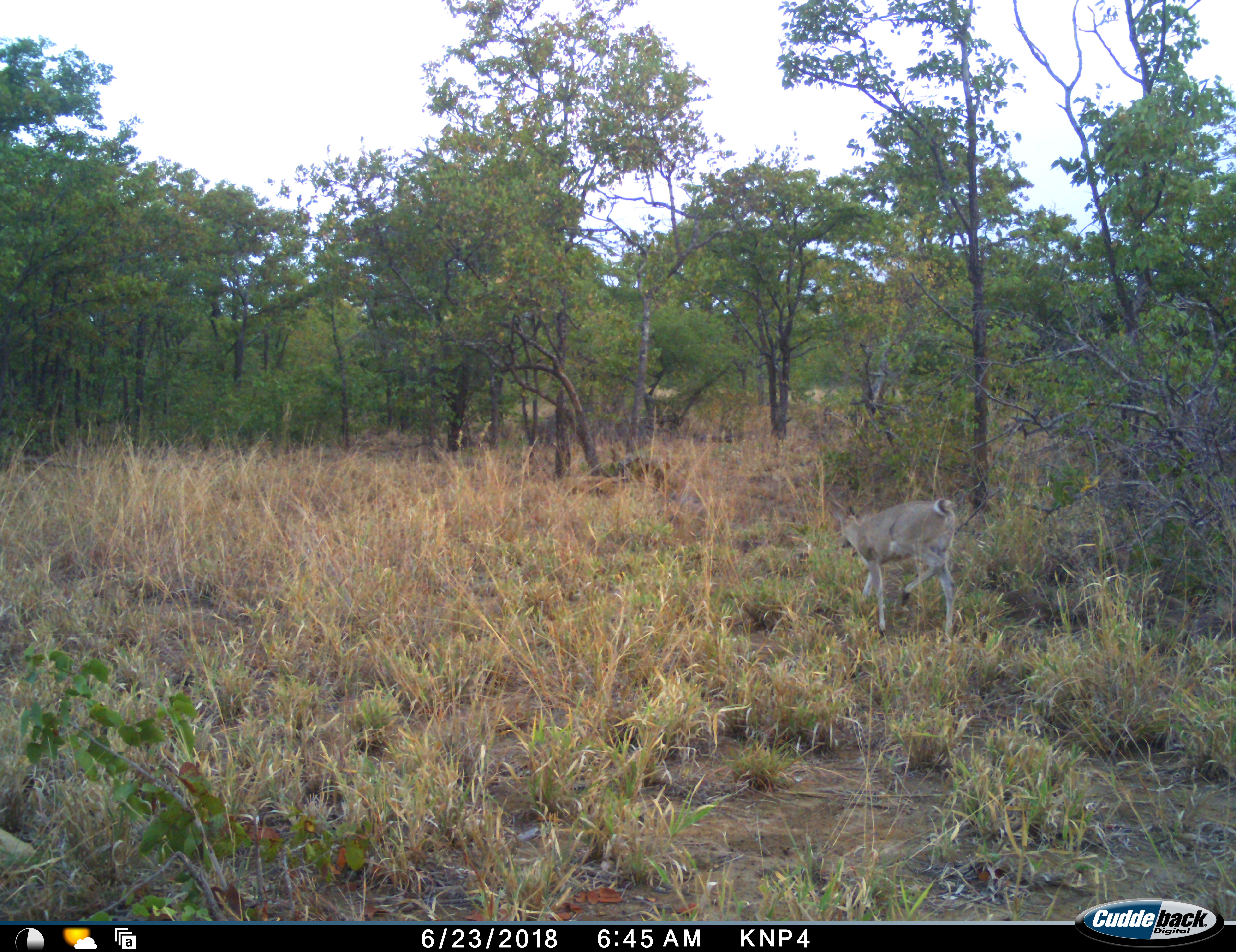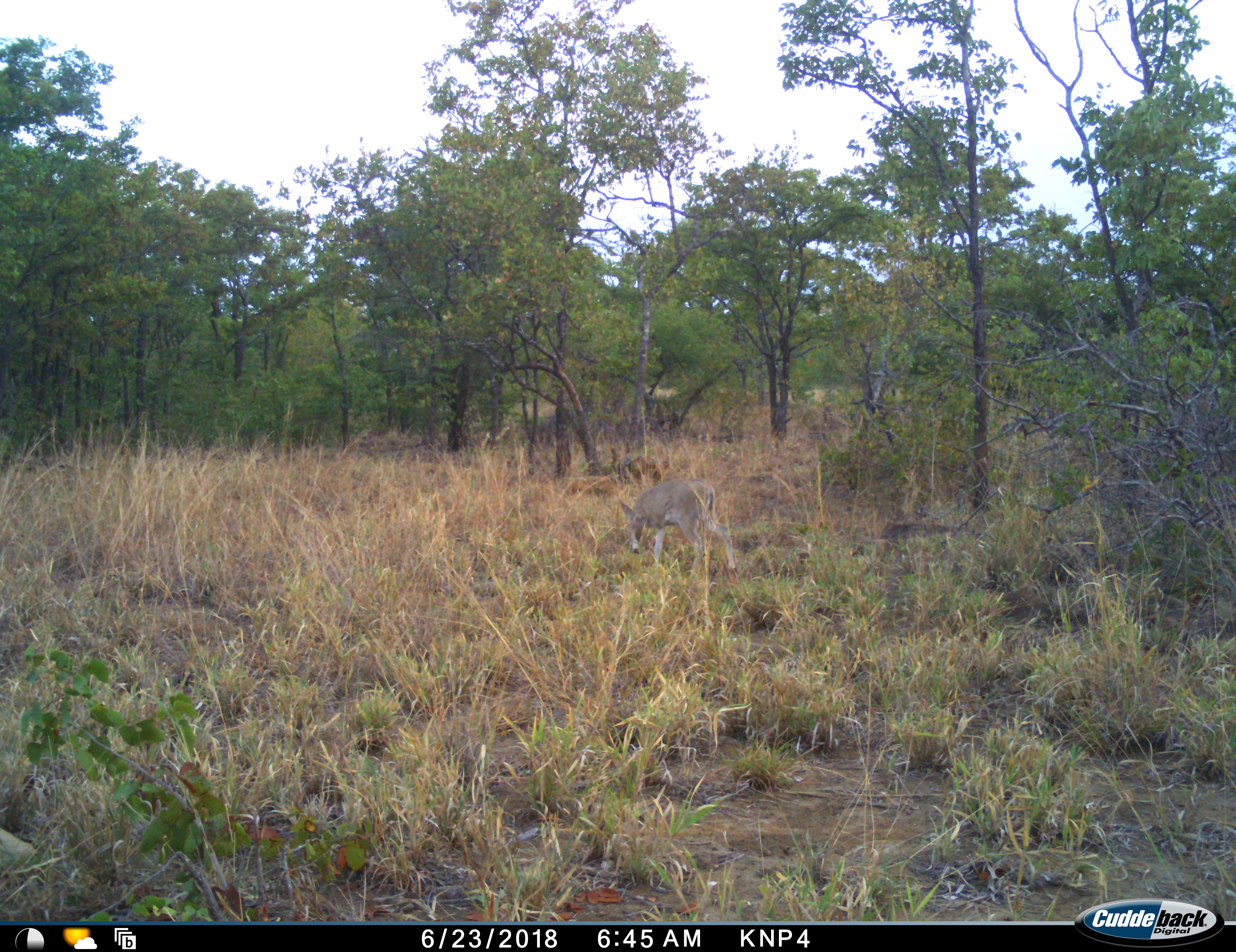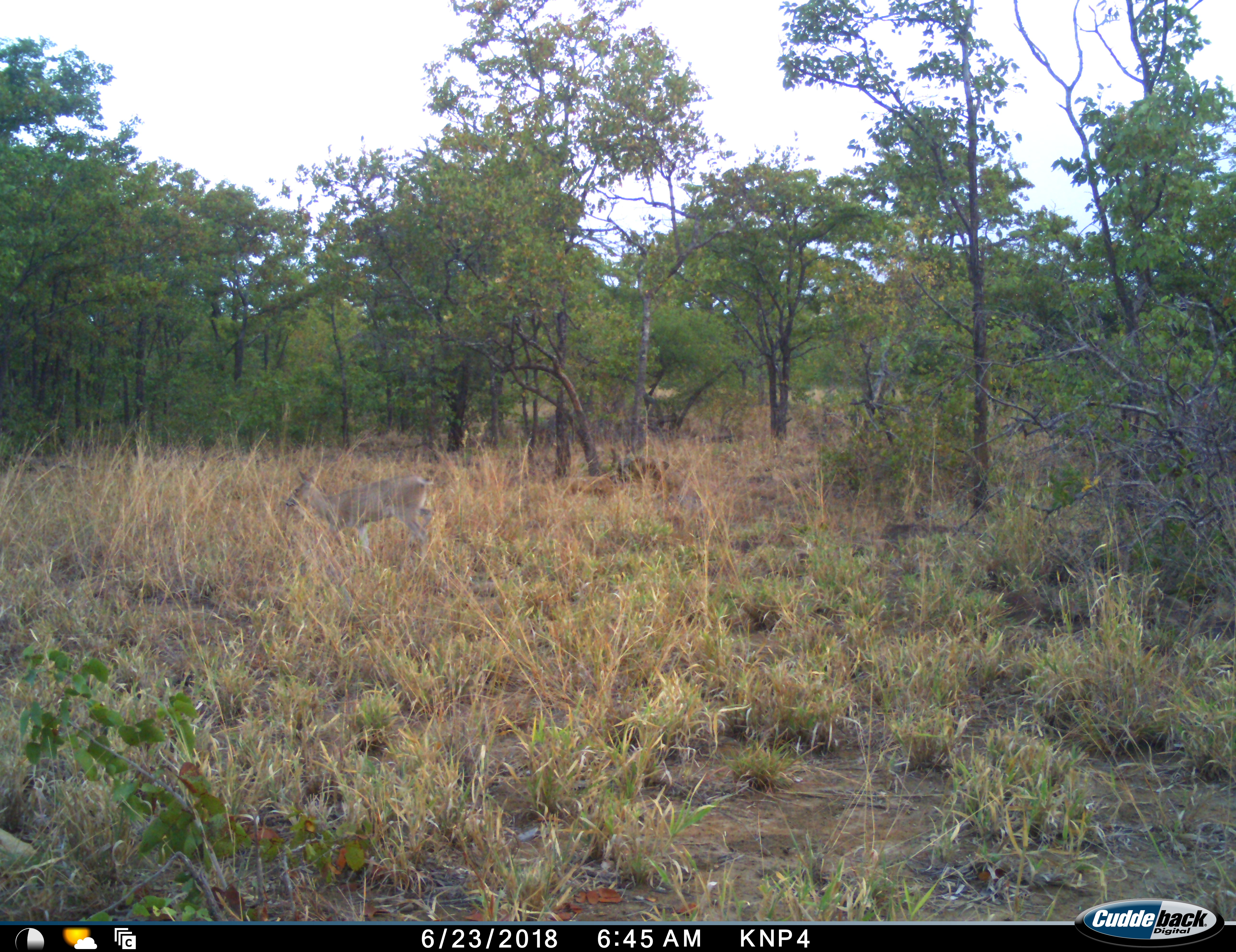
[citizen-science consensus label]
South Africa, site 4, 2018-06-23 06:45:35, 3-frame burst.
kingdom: Animalia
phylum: Chordata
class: Mammalia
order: Artiodactyla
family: Bovidae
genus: Aepyceros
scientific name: Aepyceros melampus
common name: impala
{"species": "impala (Aepyceros melampus)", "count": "1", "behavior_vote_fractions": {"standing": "0%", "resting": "0%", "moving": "100%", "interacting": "0%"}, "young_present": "0%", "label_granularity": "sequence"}